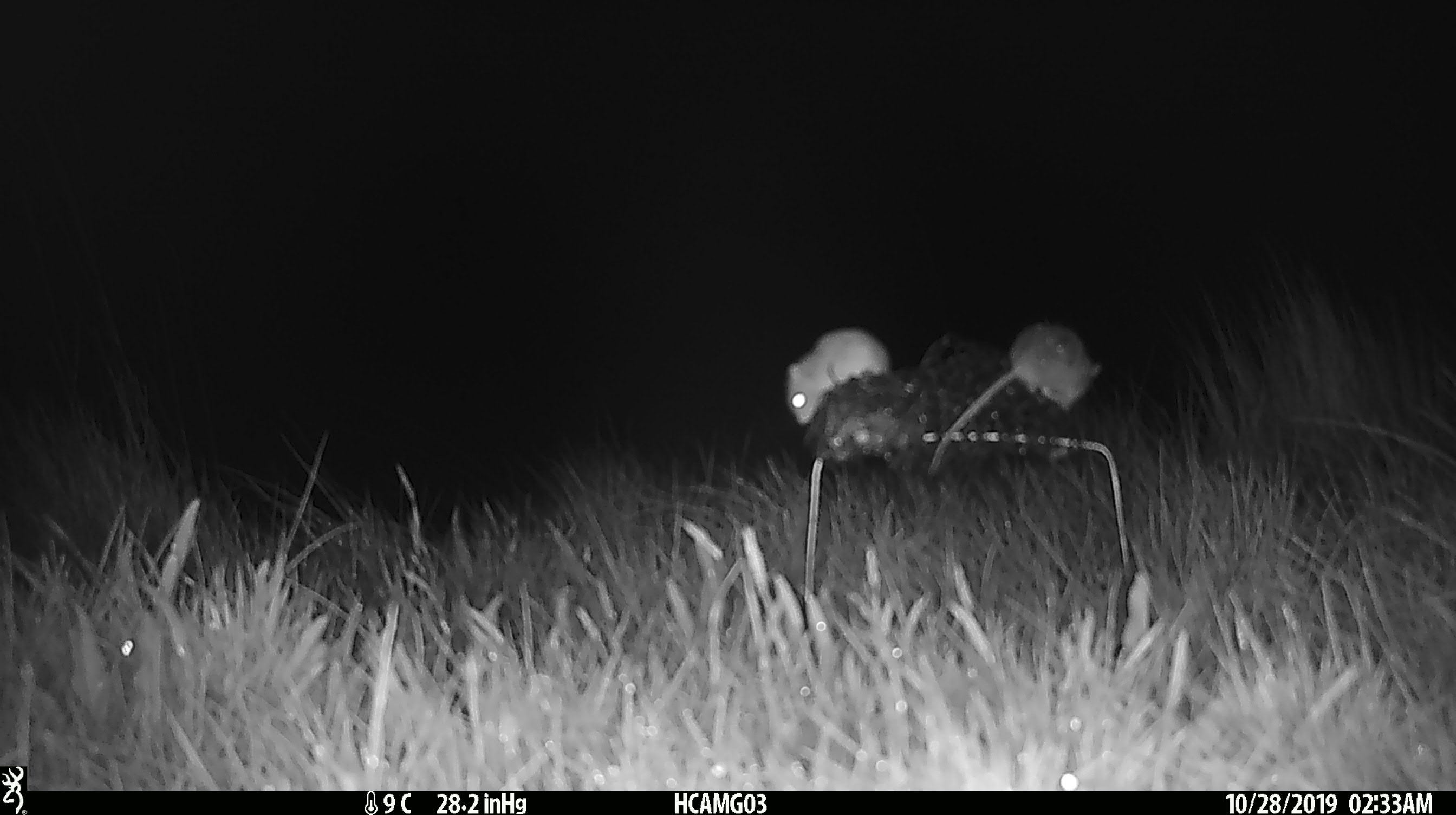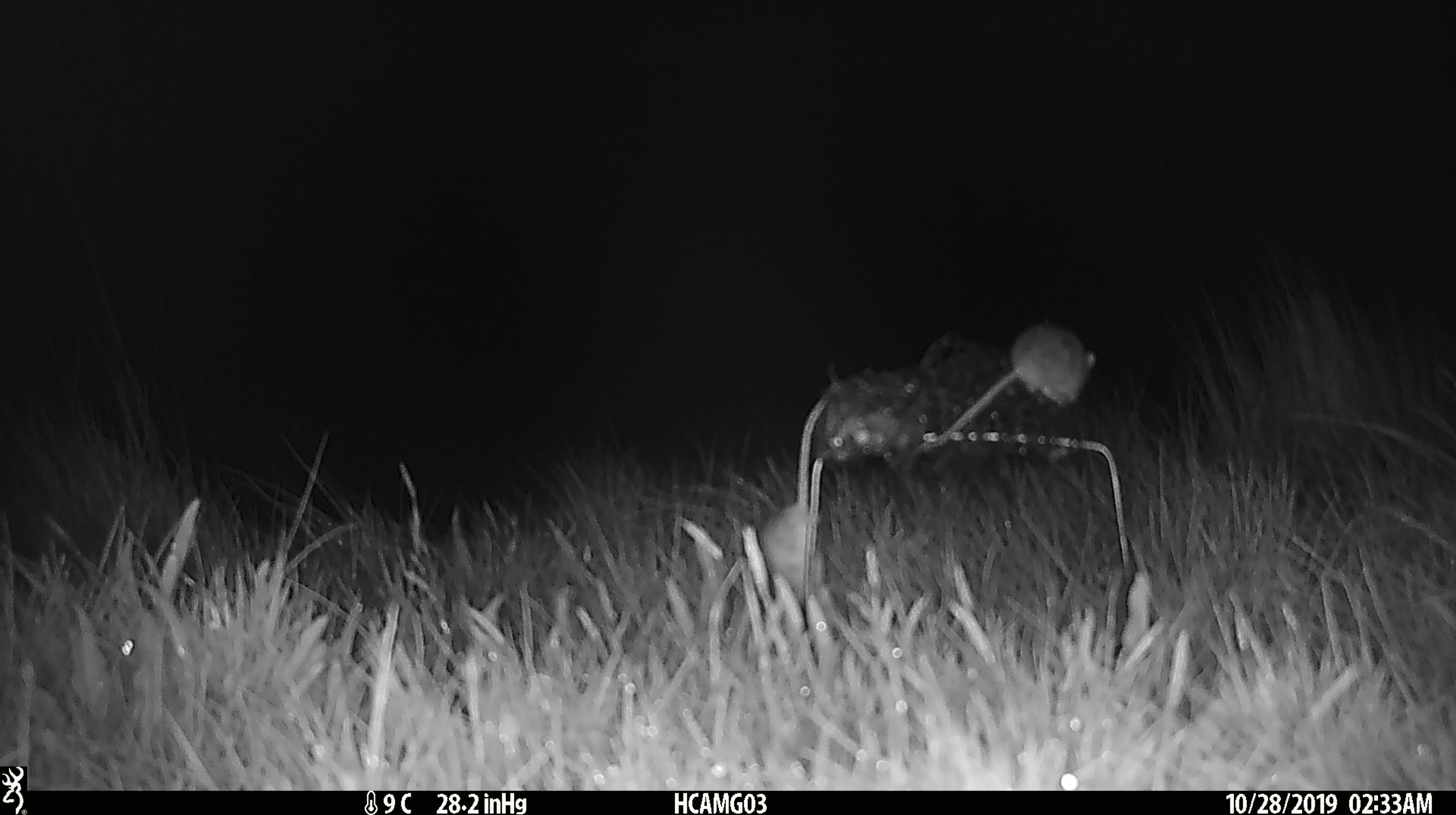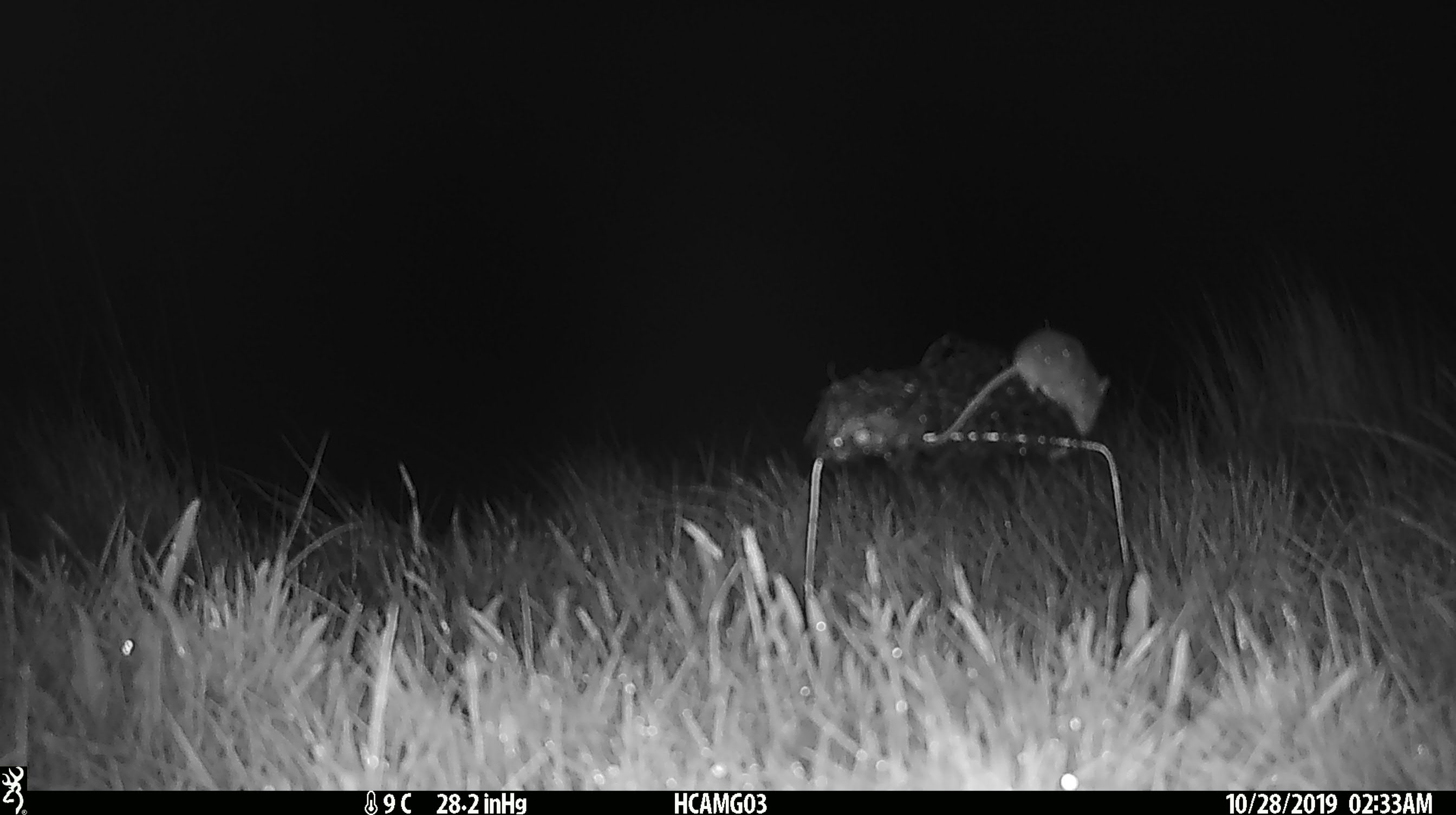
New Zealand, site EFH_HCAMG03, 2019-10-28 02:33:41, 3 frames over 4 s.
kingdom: Animalia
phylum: Chordata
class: Mammalia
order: Rodentia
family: Muridae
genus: Mus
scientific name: Mus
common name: mouse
Mouse (Mus).